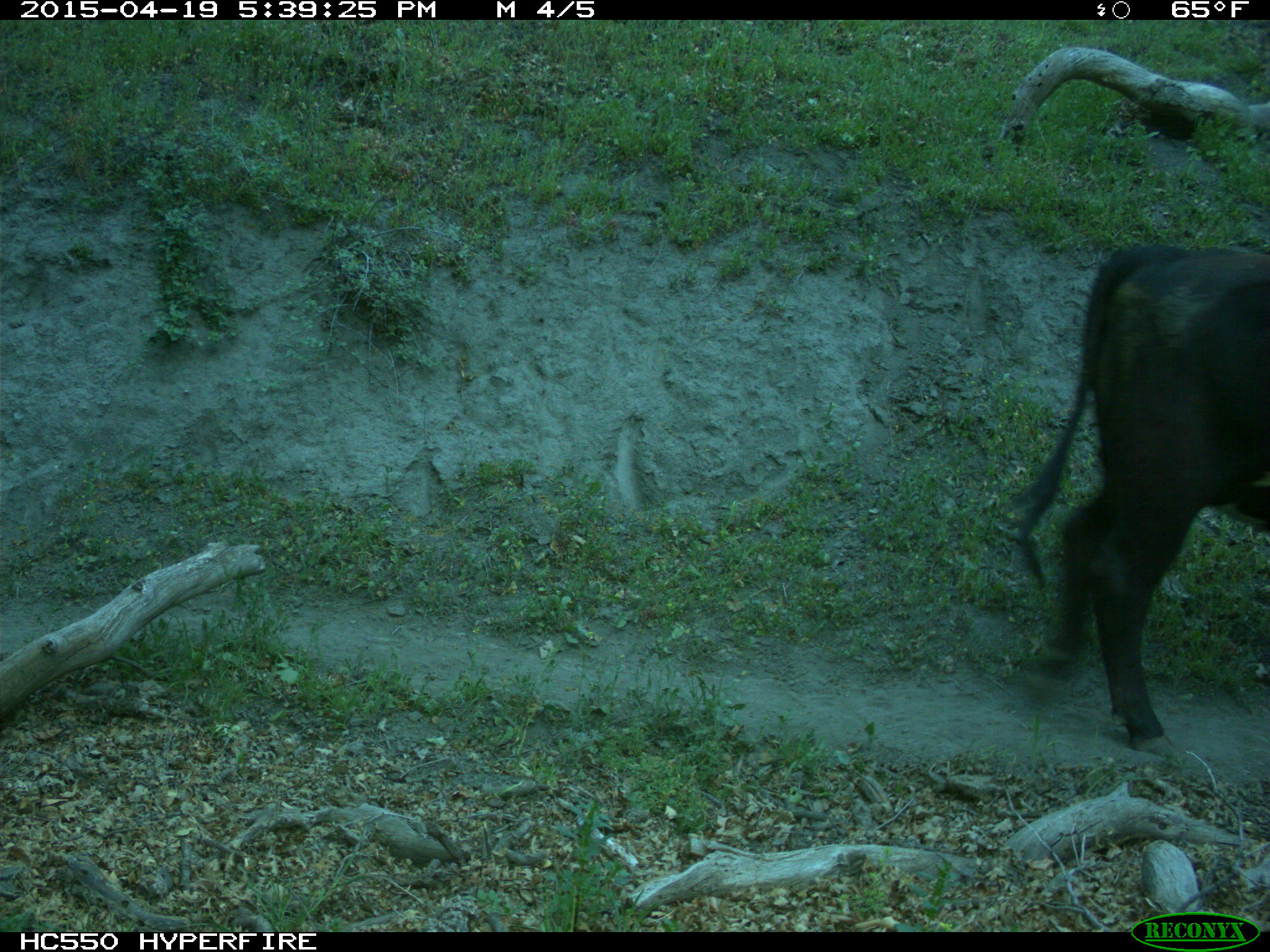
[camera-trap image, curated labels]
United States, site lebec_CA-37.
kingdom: Animalia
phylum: Chordata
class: Mammalia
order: Artiodactyla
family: Bovidae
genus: Bos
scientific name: Bos taurus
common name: domestic cow